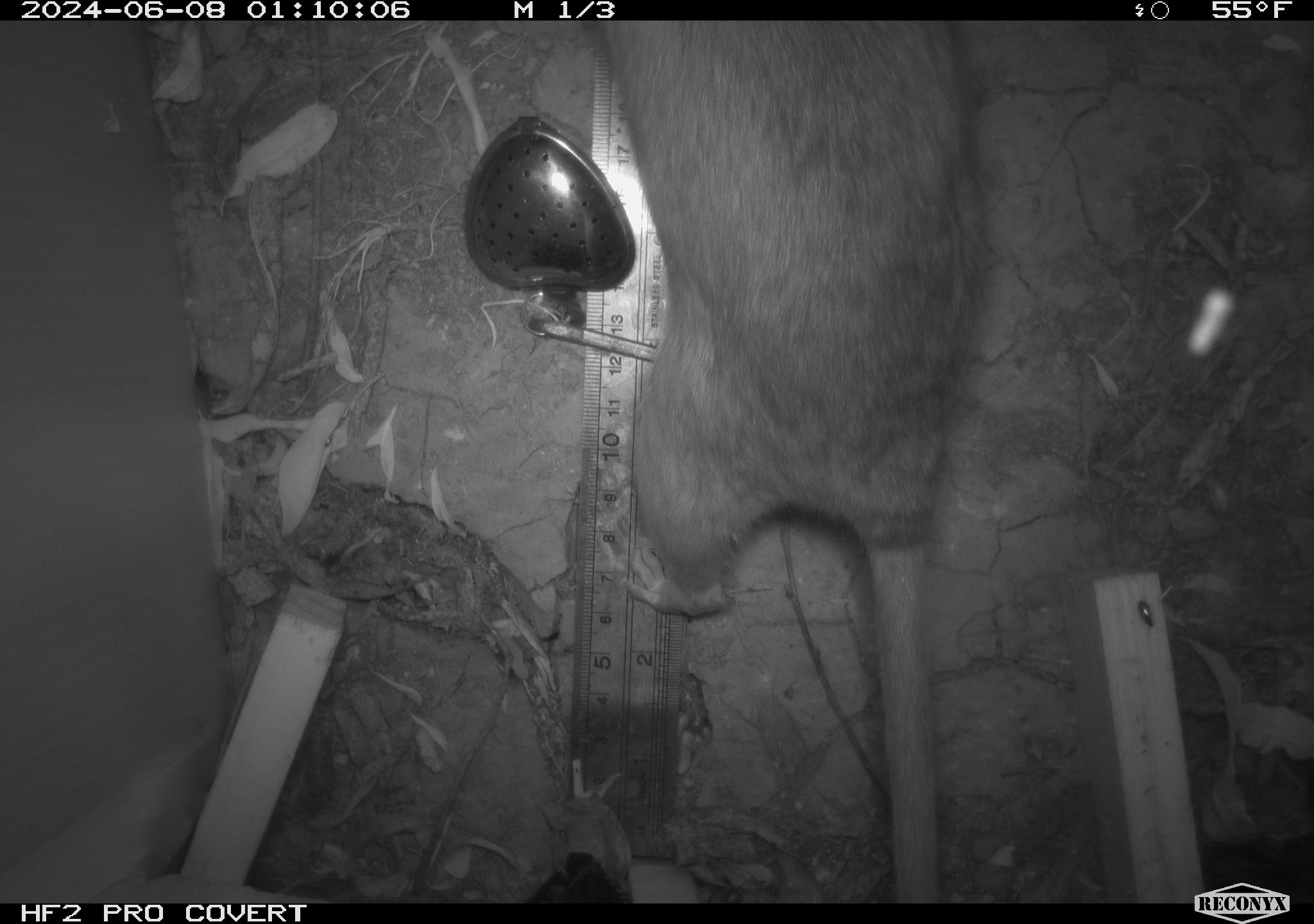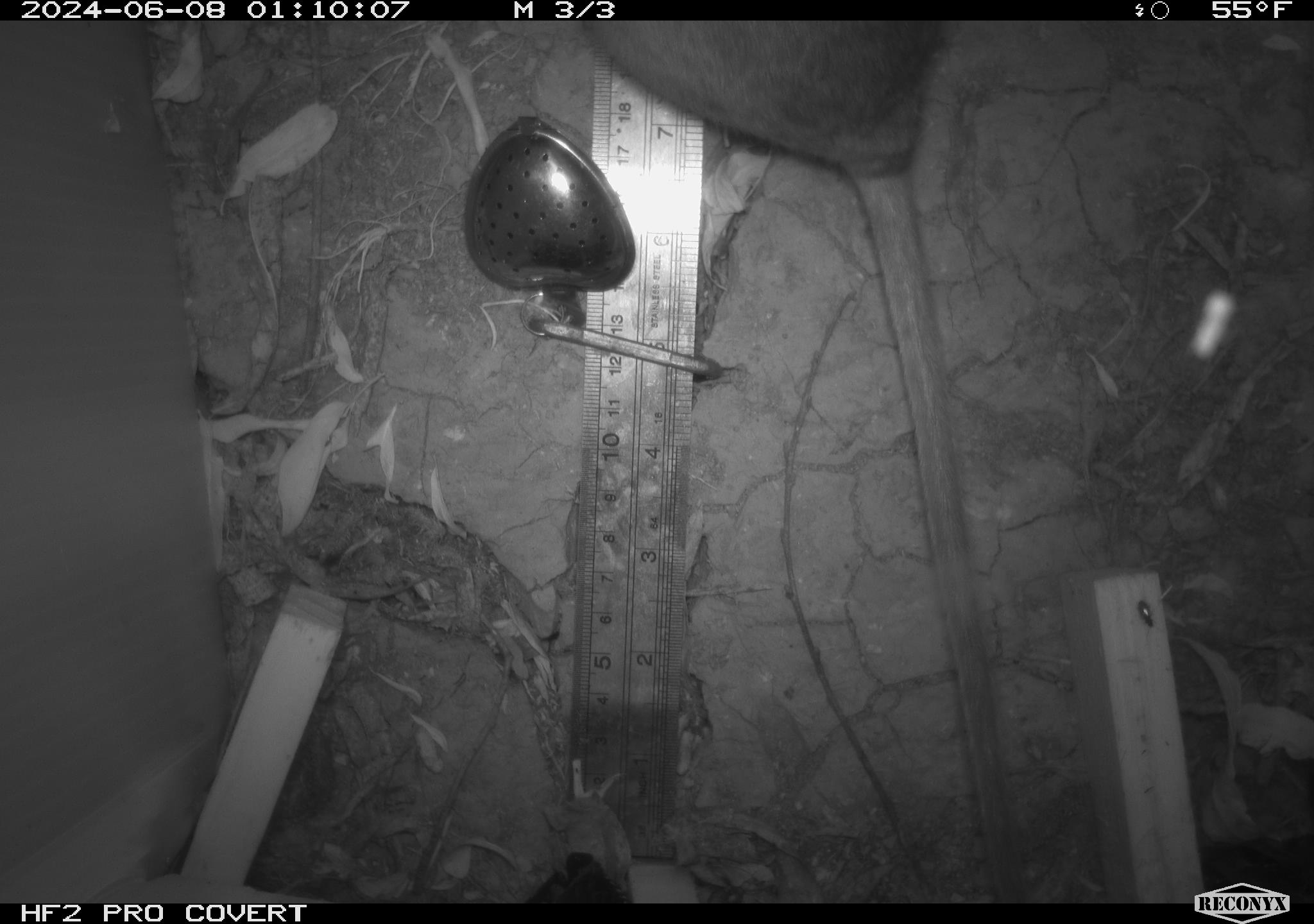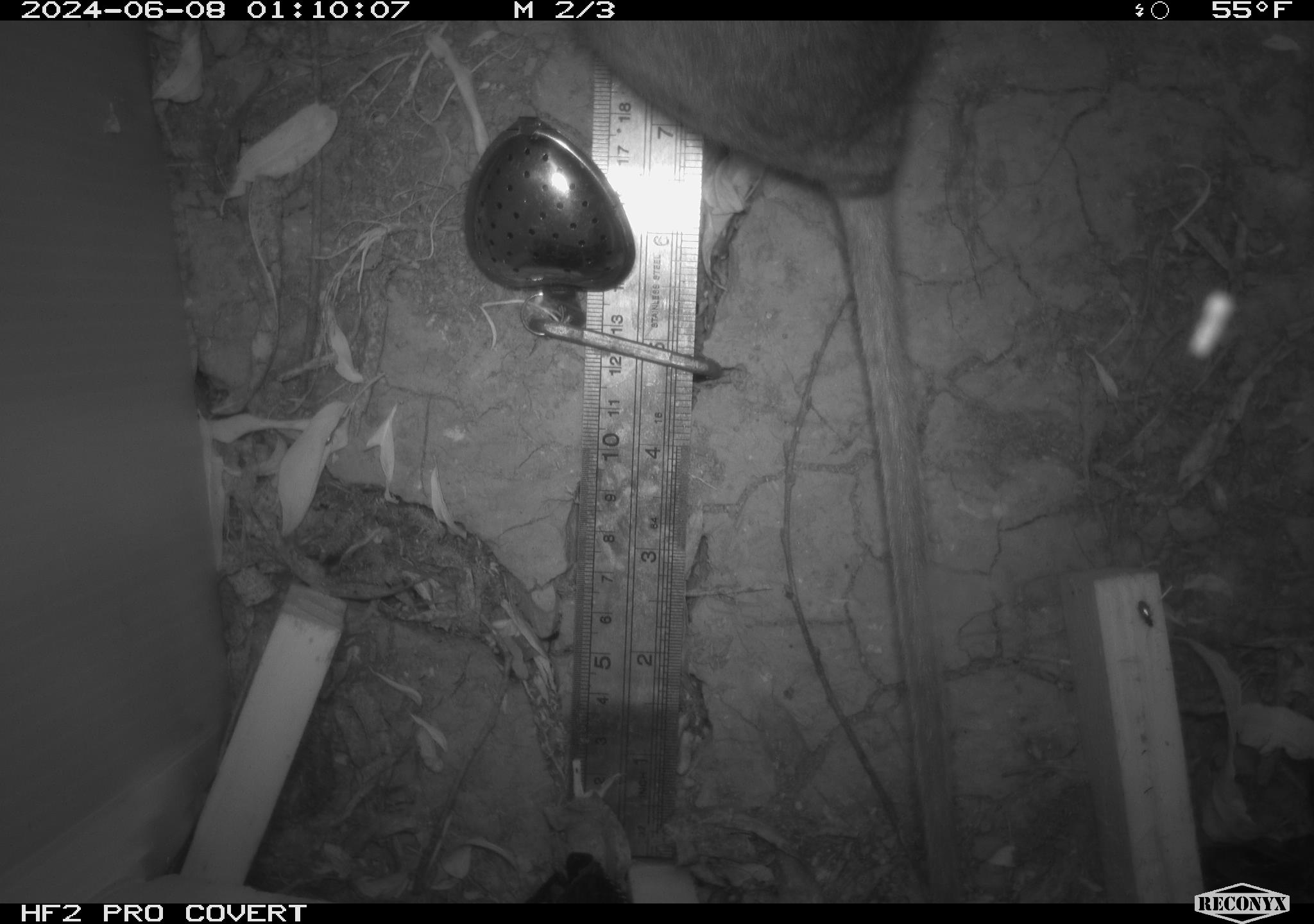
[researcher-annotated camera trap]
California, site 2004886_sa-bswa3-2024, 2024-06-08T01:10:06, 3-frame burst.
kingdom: Animalia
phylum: Chordata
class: Mammalia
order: Rodentia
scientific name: Rodentia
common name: woodrat or rat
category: woodrat or rat species